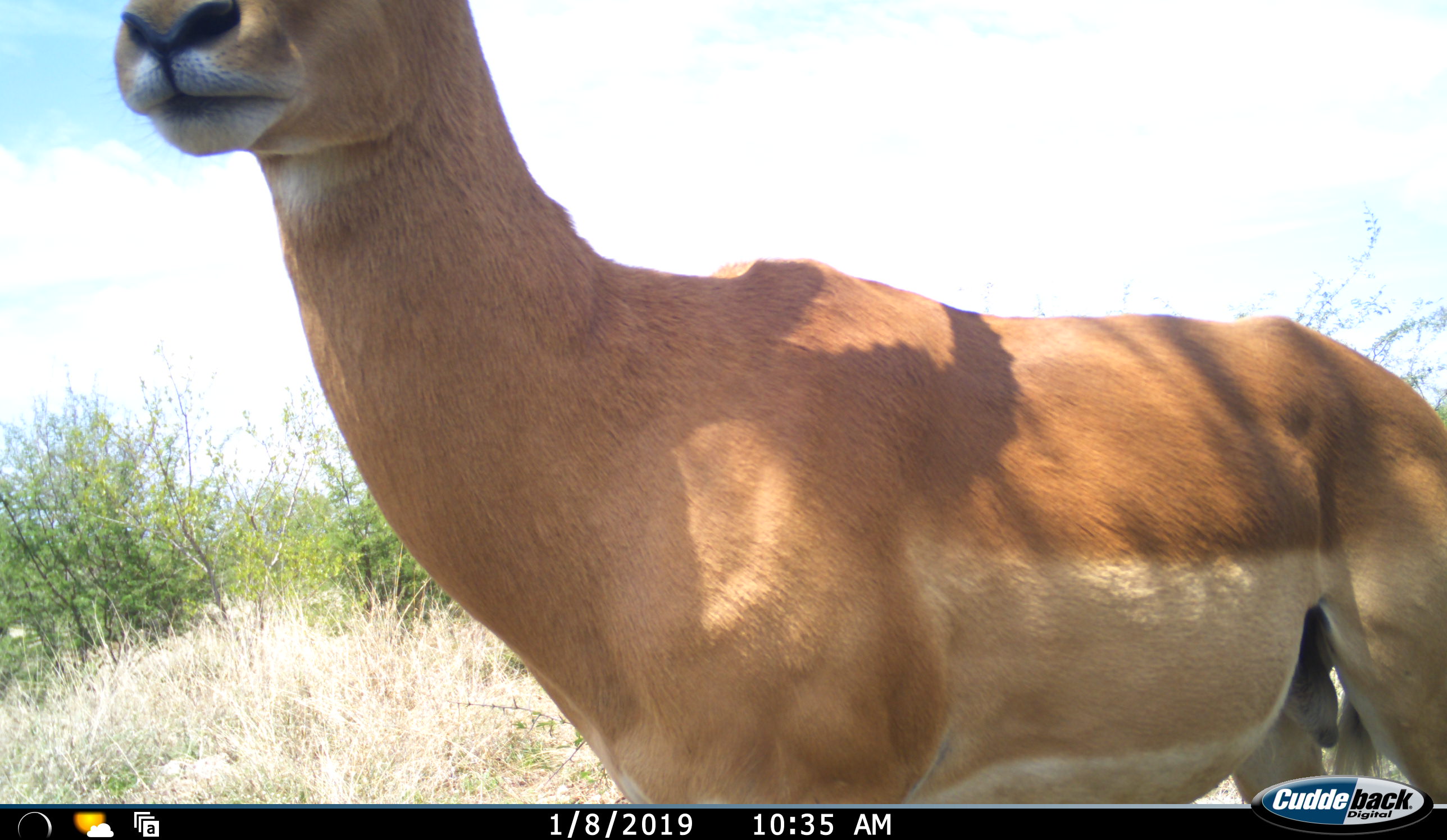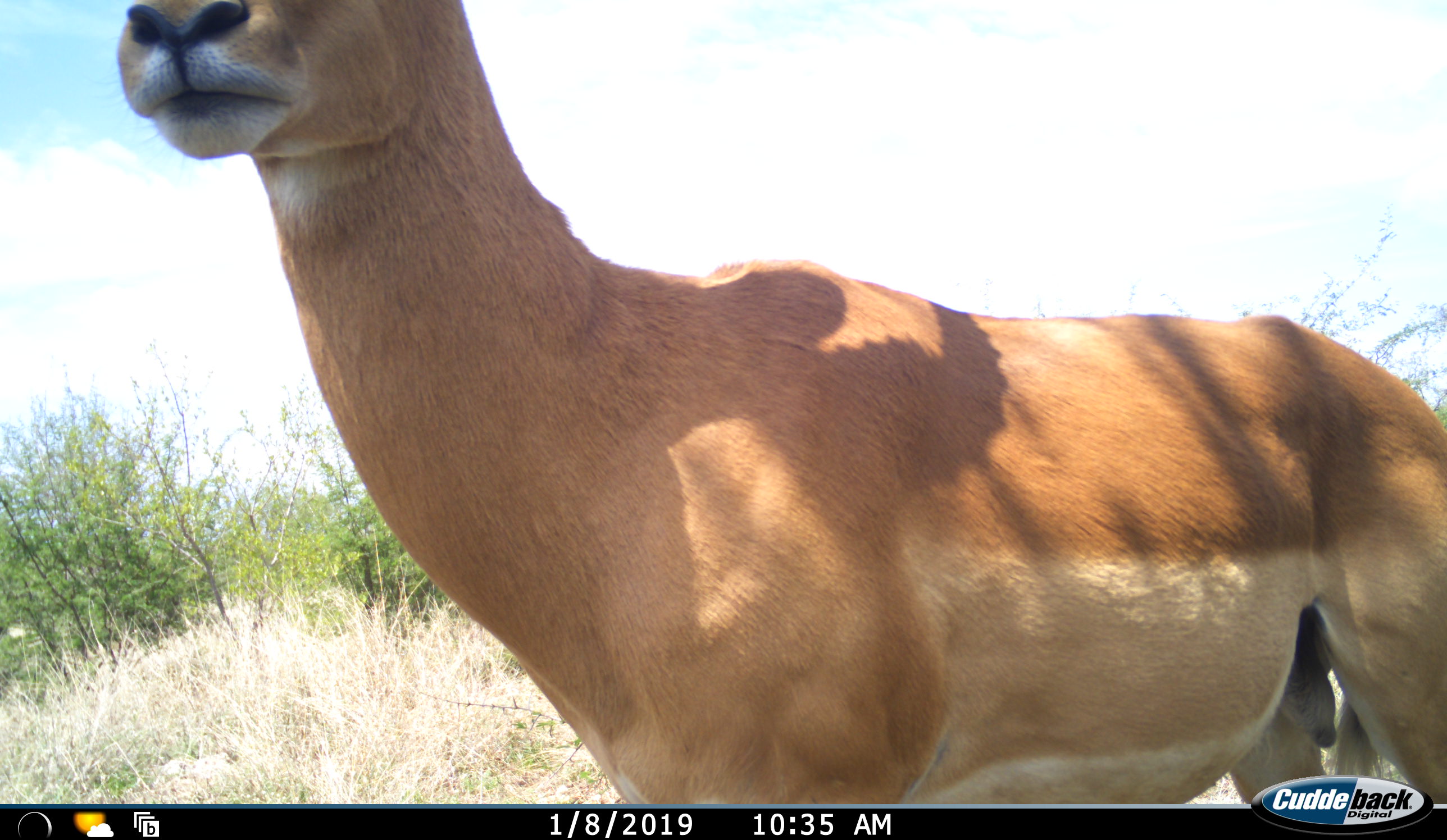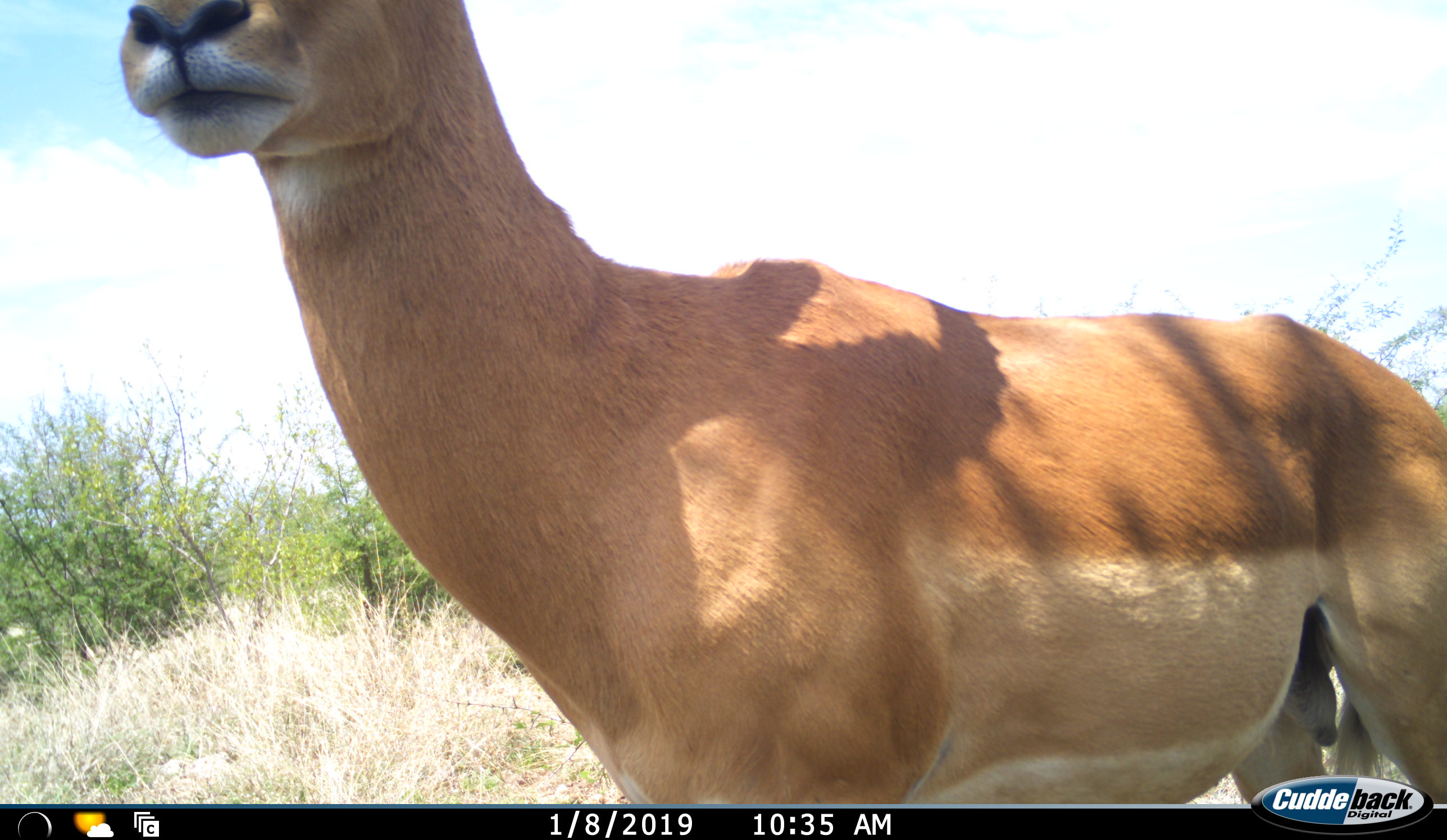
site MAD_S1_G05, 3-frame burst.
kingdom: Animalia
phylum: Chordata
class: Mammalia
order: Artiodactyla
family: Bovidae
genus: Aepyceros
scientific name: Aepyceros melampus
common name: impala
Impala (Aepyceros melampus), count 1. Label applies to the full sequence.